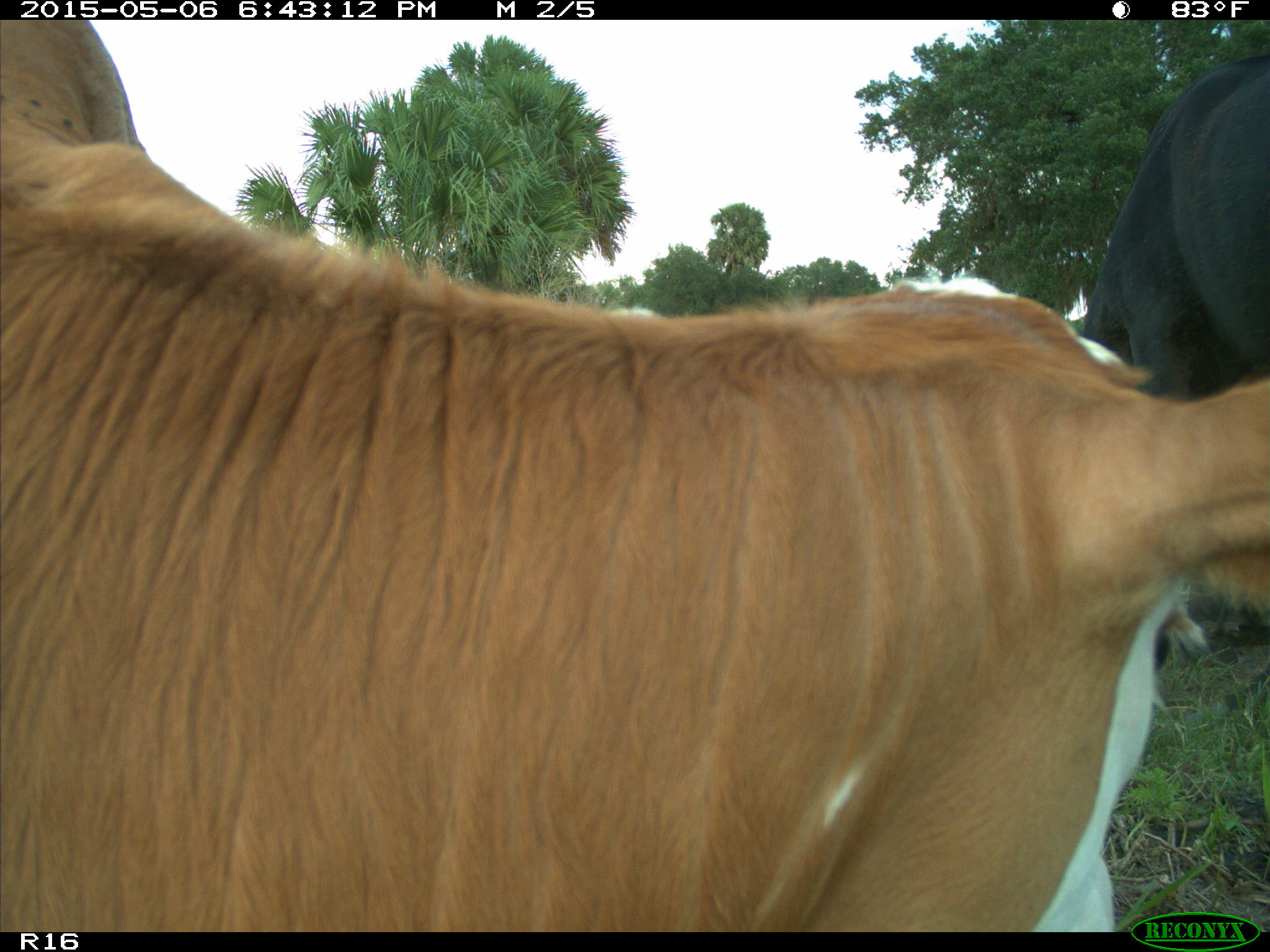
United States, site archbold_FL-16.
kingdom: Animalia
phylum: Chordata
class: Mammalia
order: Artiodactyla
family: Bovidae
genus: Bos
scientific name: Bos taurus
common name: domestic cow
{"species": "Bos taurus (domestic cow)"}